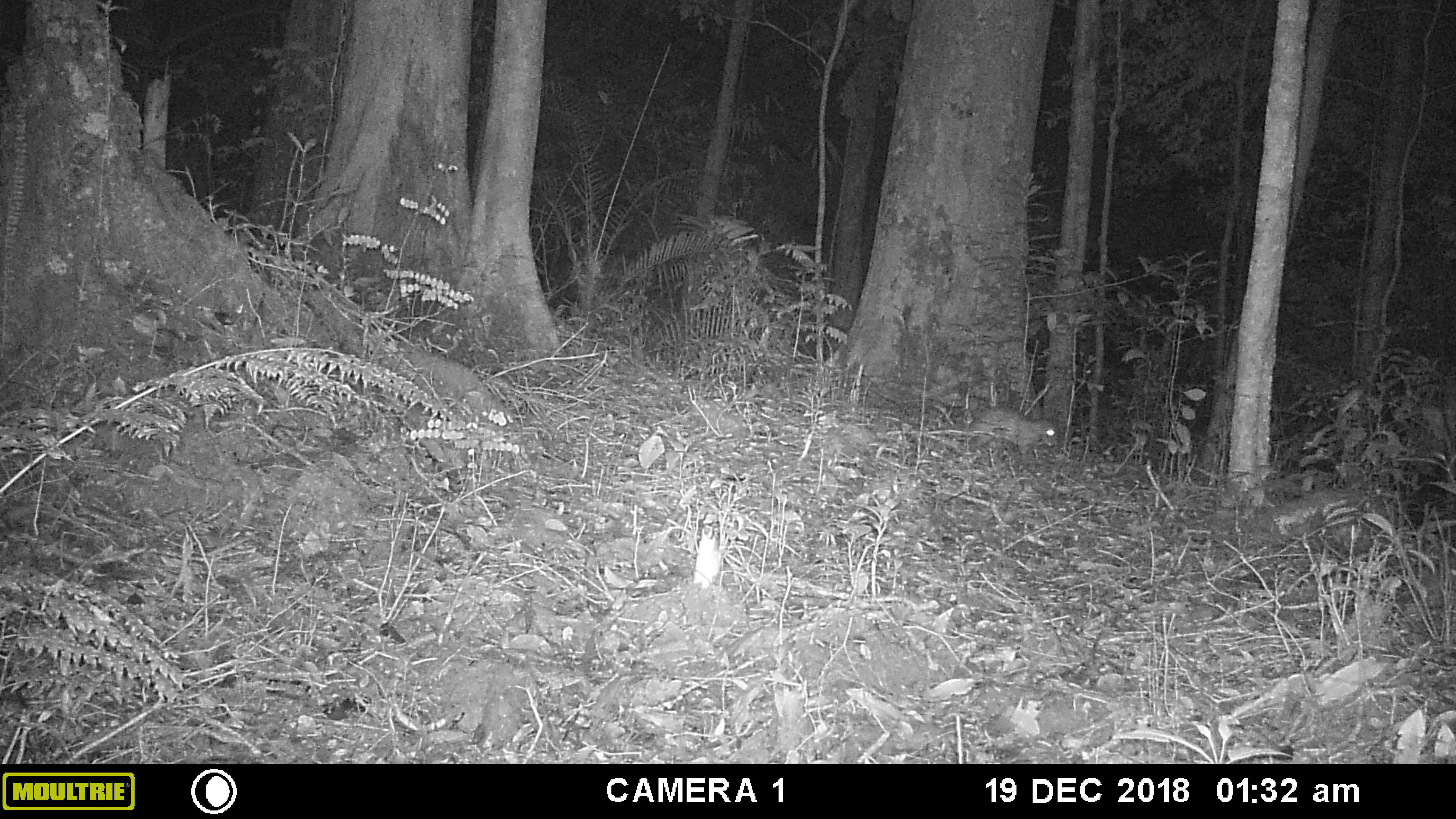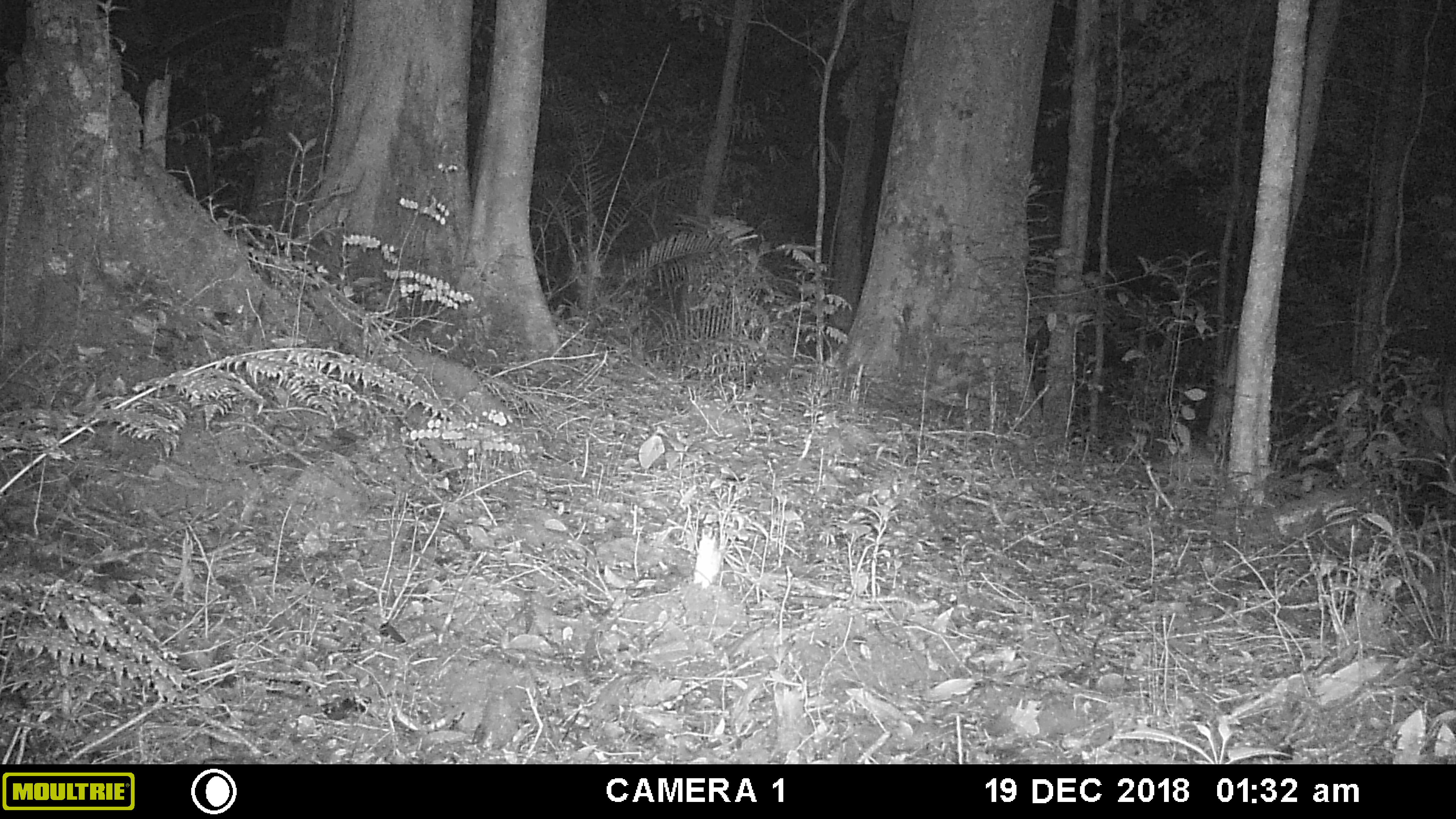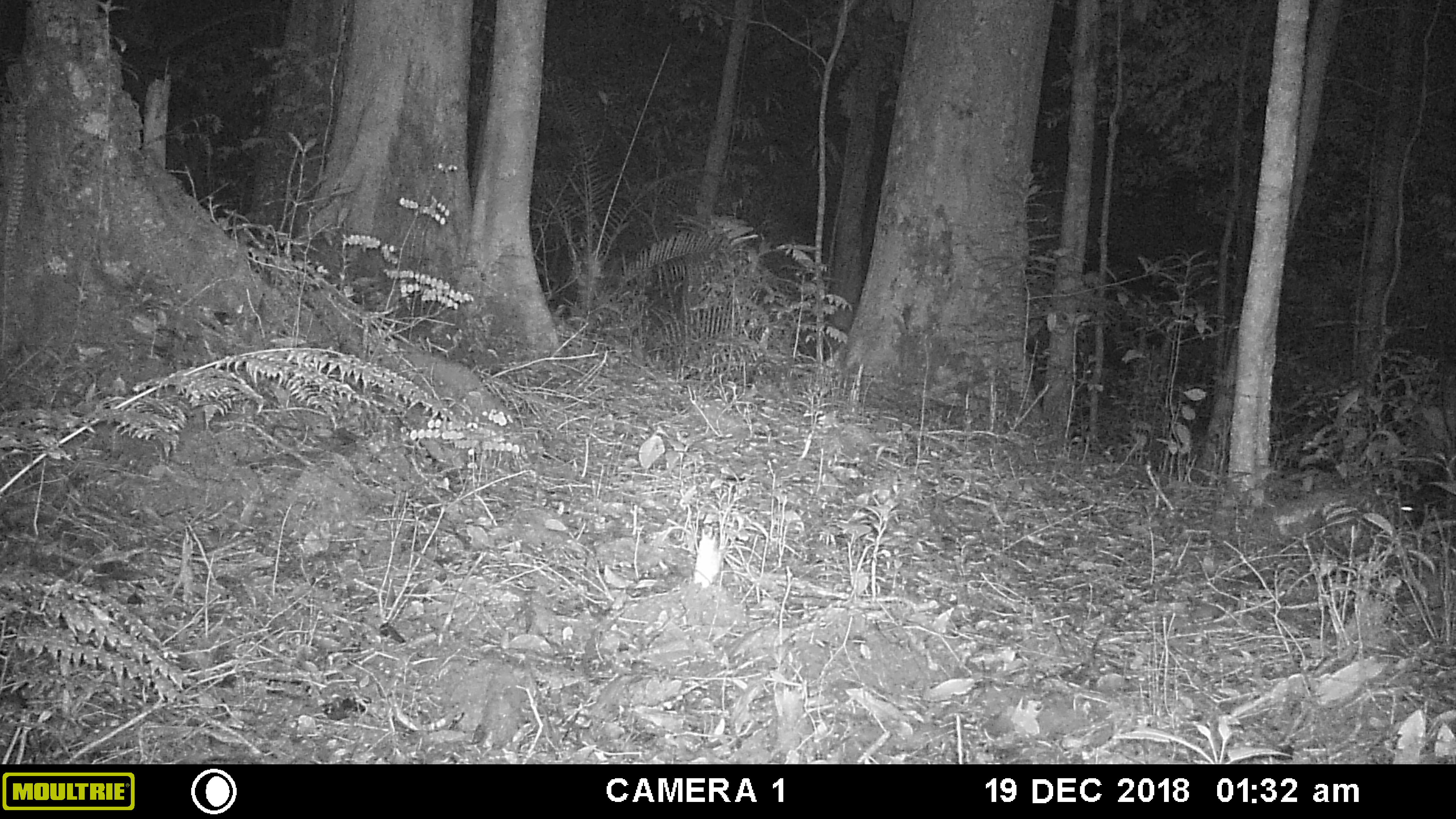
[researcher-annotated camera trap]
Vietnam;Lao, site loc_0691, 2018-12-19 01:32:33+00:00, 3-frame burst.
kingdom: Animalia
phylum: Chordata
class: Mammalia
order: Rodentia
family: Hystricidae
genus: Atherurus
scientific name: Atherurus macrourus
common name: asiatic brush-tailed porcupine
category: asiatic brush tailed porcupine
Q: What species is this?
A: Asiatic brush tailed porcupine (asiatic brush-tailed porcupine) (Atherurus macrourus).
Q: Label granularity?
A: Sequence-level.